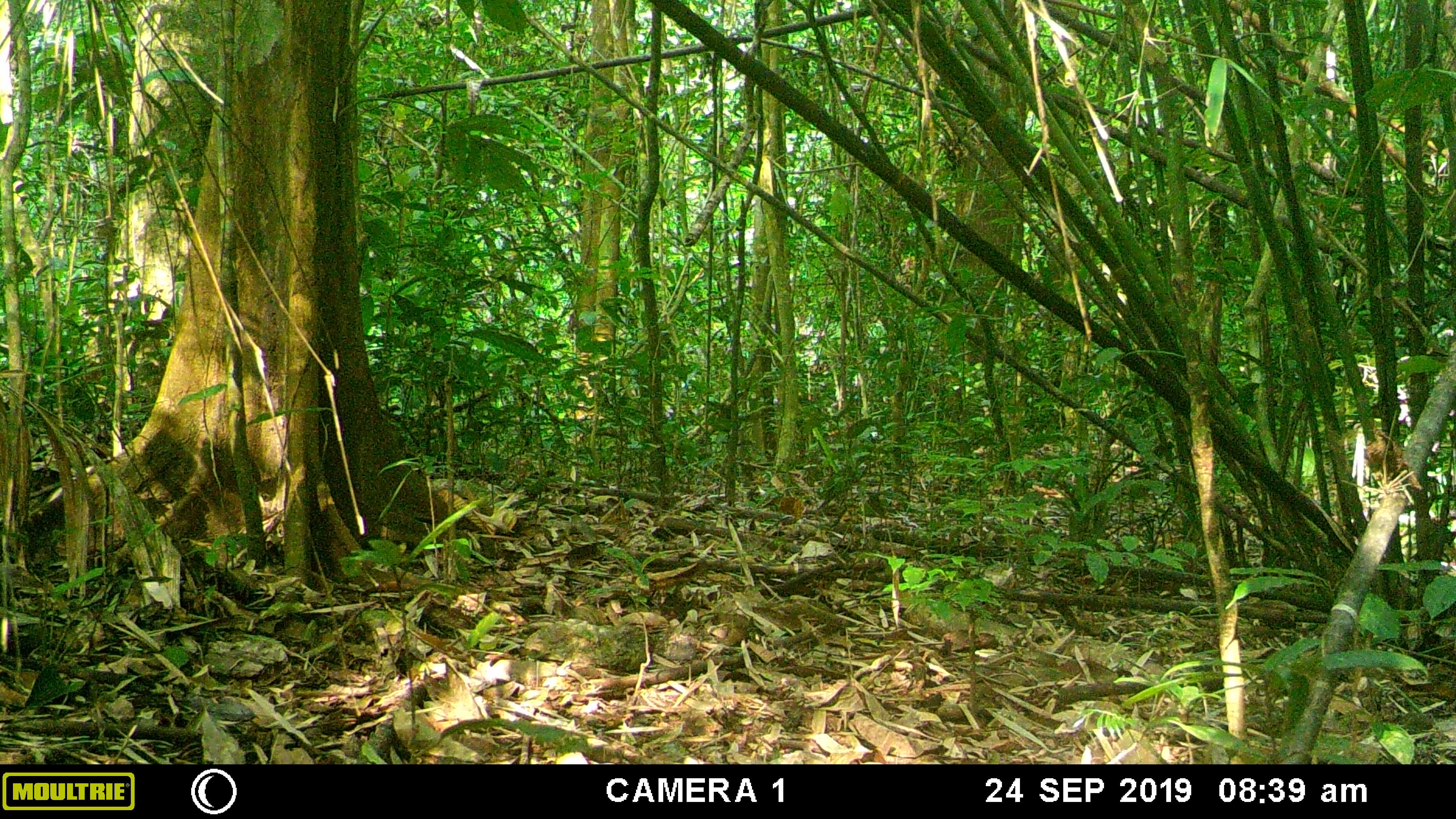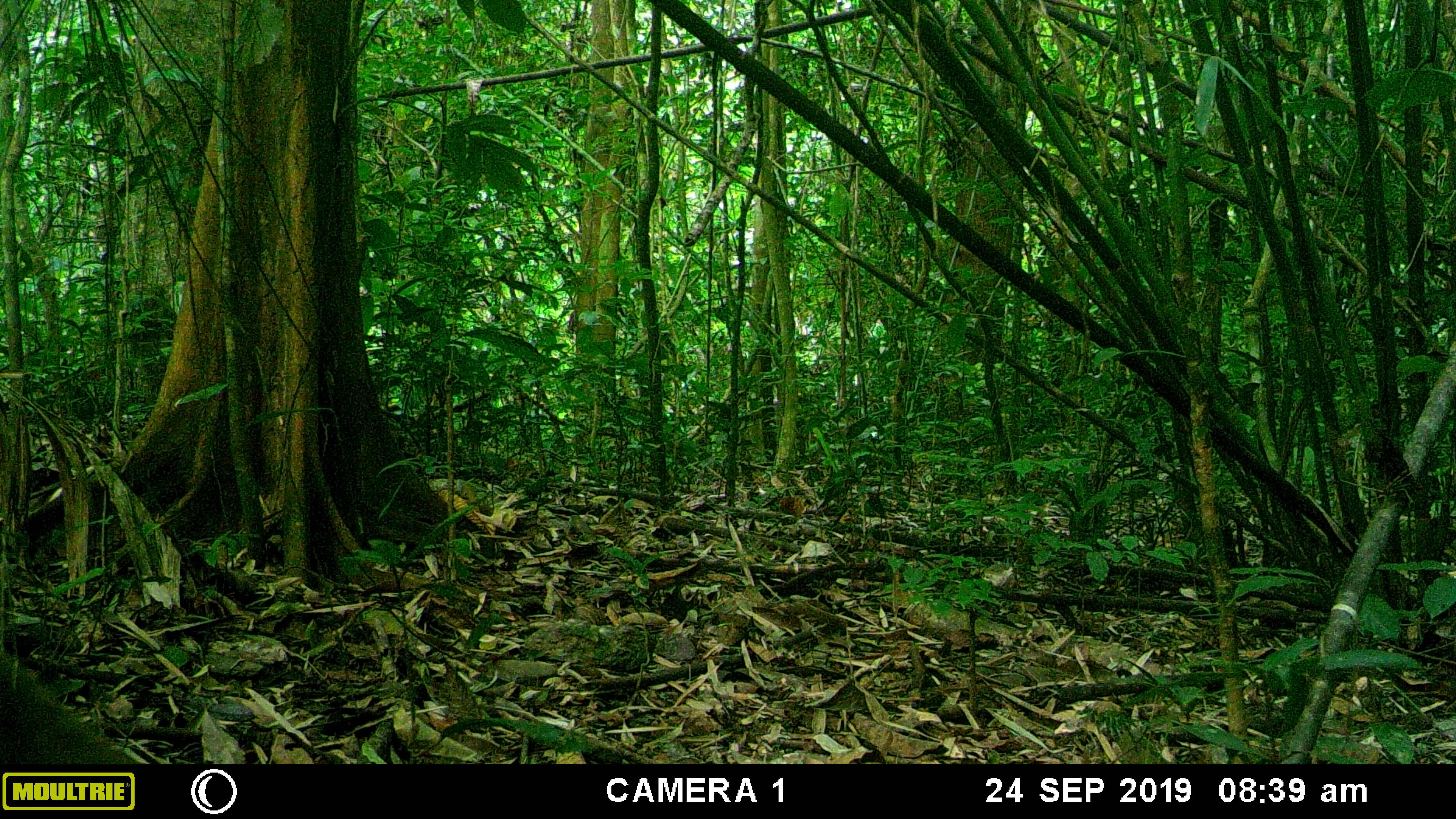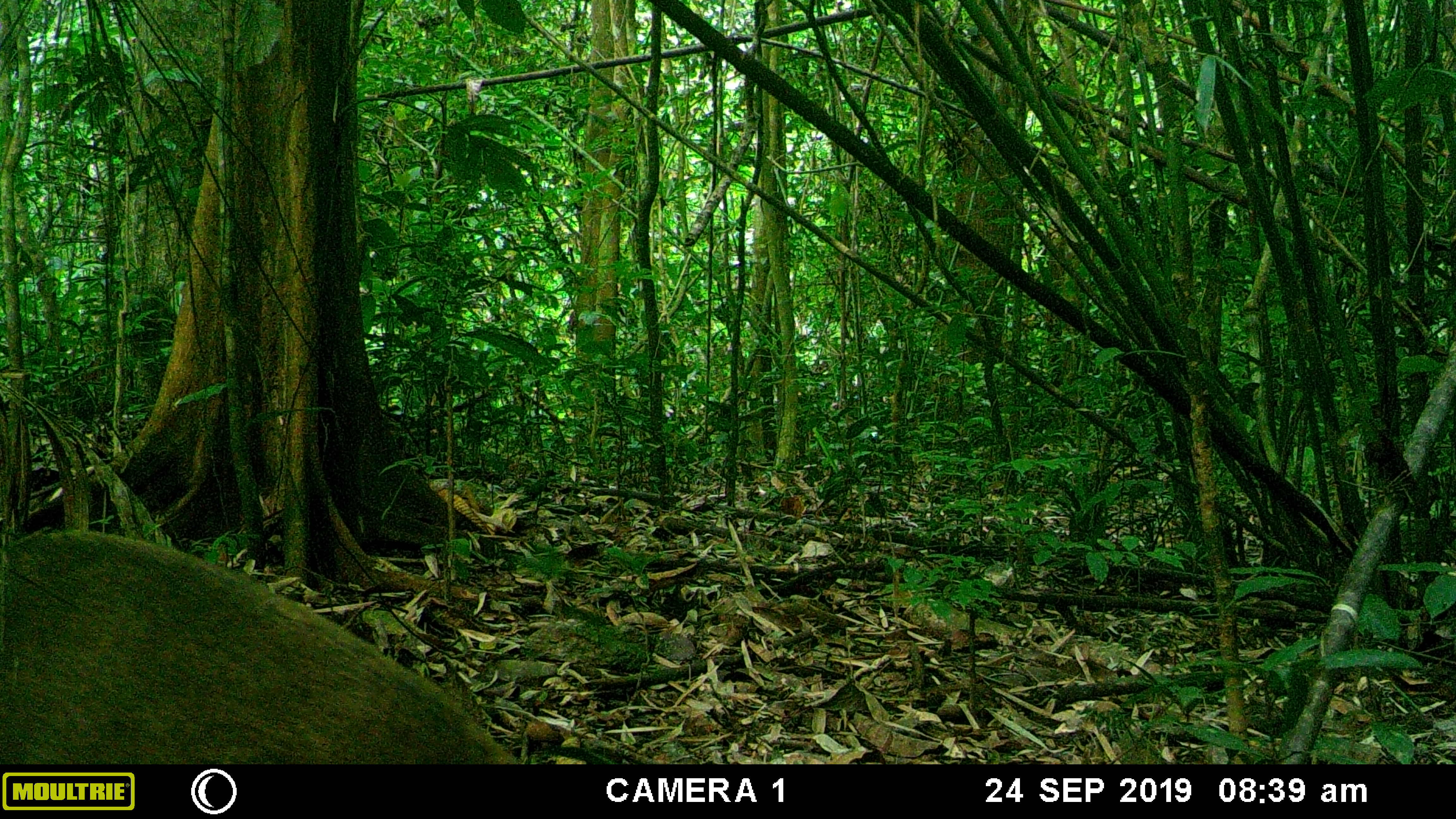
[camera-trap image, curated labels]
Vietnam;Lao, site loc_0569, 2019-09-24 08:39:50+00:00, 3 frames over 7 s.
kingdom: Animalia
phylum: Chordata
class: Mammalia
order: Artiodactyla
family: Suidae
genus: Sus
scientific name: Sus scrofa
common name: eurasian wild pig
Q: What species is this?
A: Eurasian wild pig (Sus scrofa).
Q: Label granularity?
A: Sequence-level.